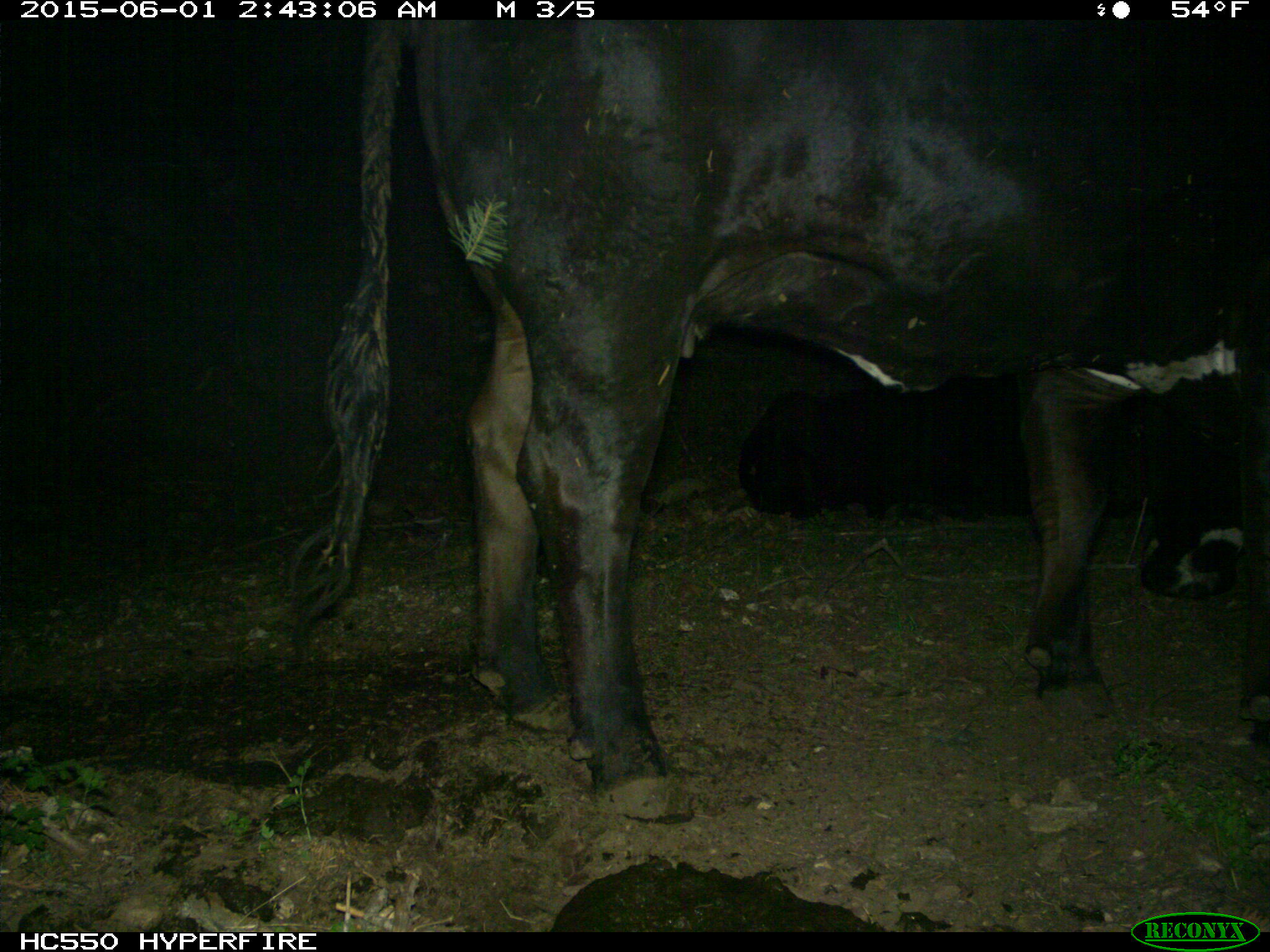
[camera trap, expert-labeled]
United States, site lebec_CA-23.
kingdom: Animalia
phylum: Chordata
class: Mammalia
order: Artiodactyla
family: Bovidae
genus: Bos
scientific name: Bos taurus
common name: domestic cow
Bos taurus (domestic cow).